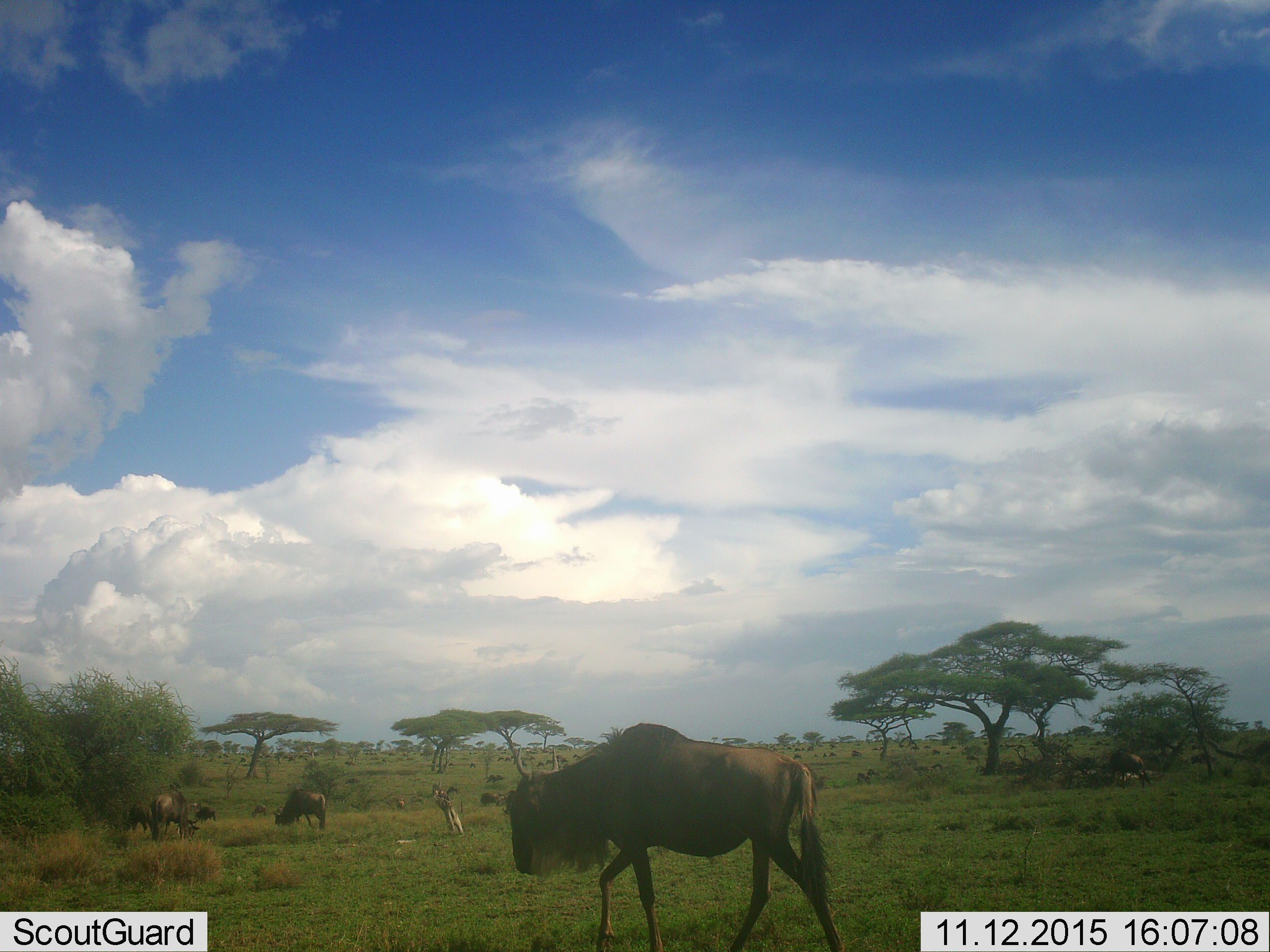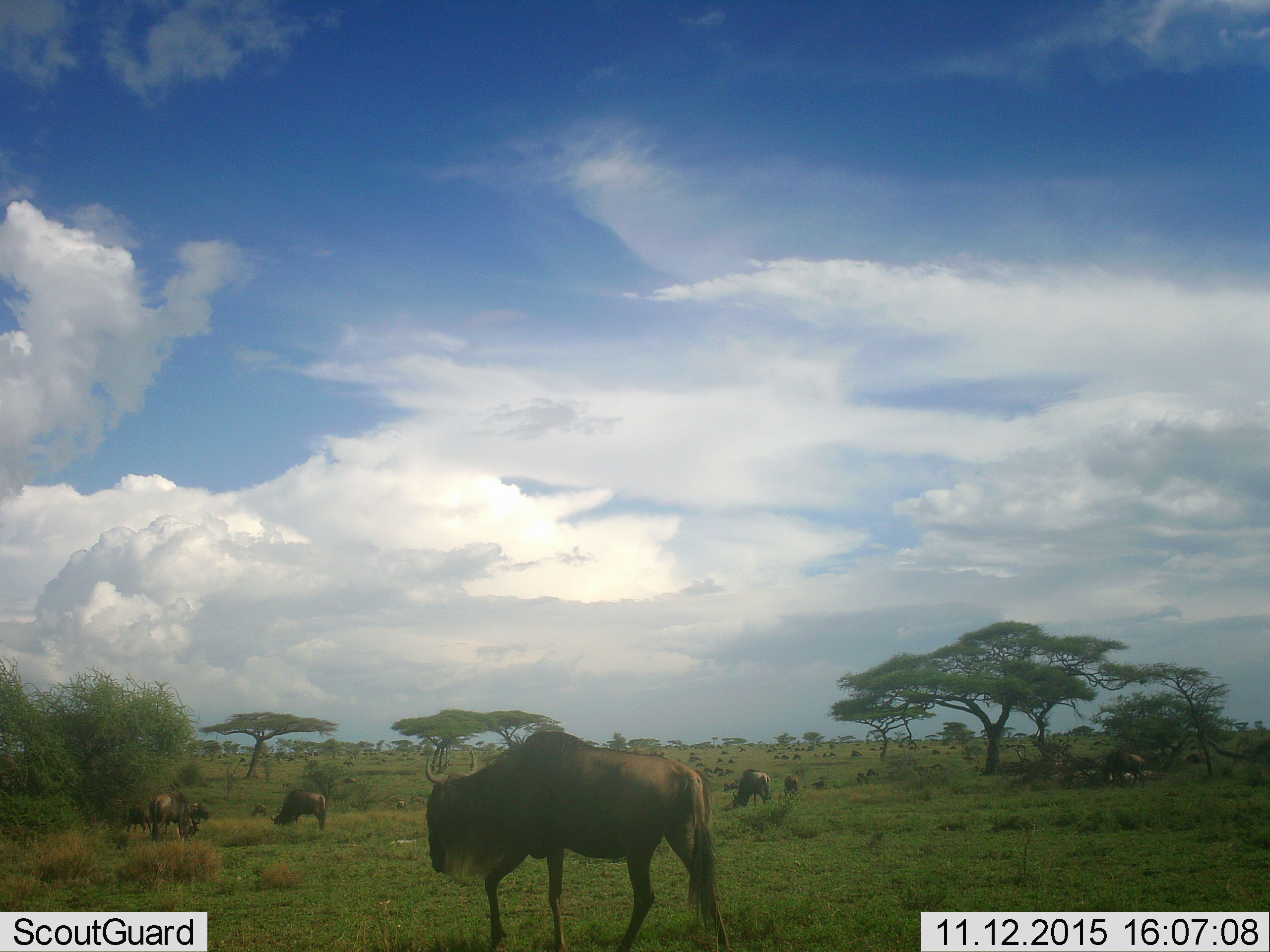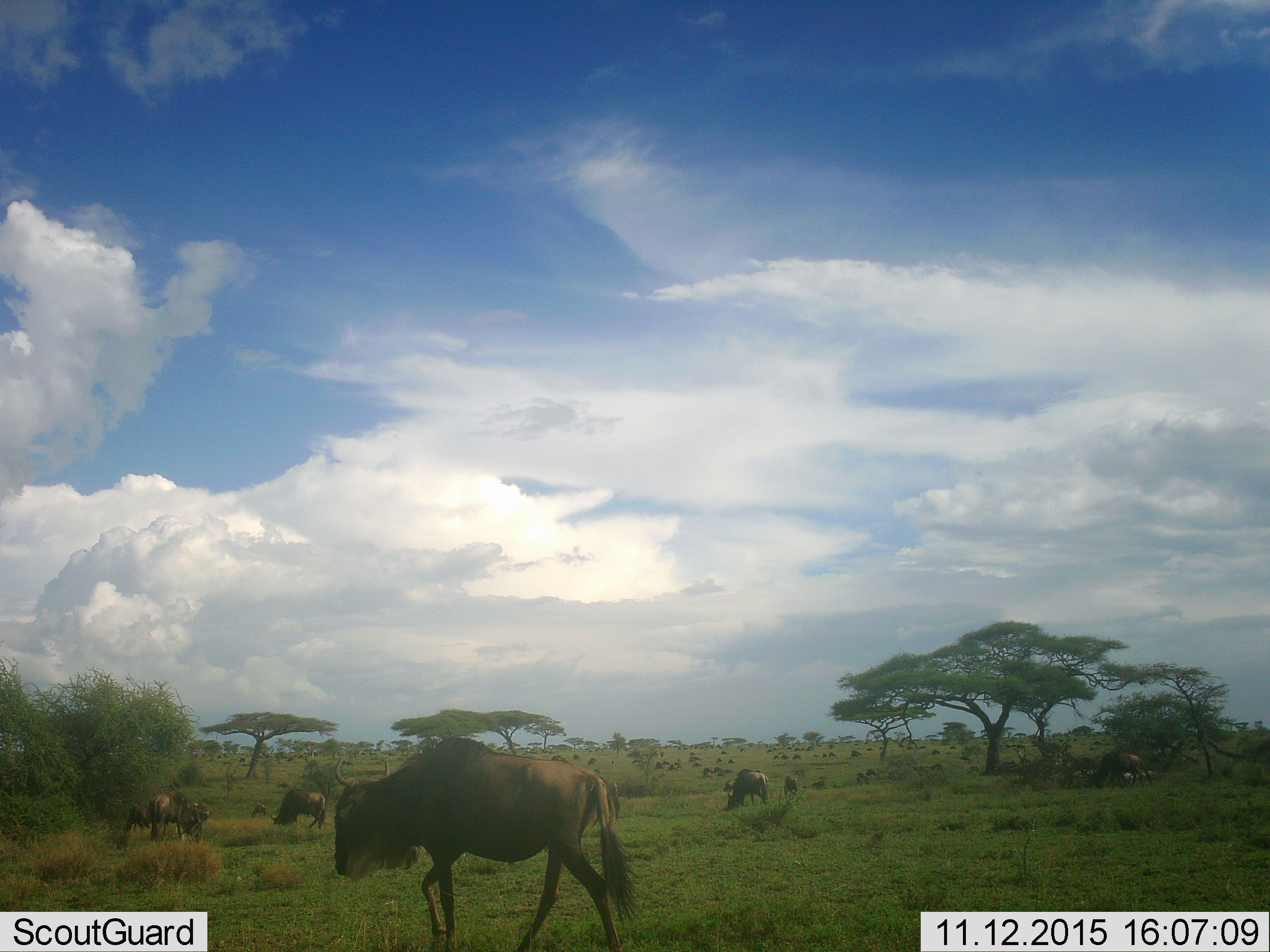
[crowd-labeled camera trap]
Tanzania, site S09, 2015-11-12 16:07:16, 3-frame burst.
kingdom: Animalia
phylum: Chordata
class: Mammalia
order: Artiodactyla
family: Bovidae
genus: Connochaetes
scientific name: Connochaetes taurinus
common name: blue wildebeest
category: wildebeest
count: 5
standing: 43%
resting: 0%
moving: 43%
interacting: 0%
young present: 14%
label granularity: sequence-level